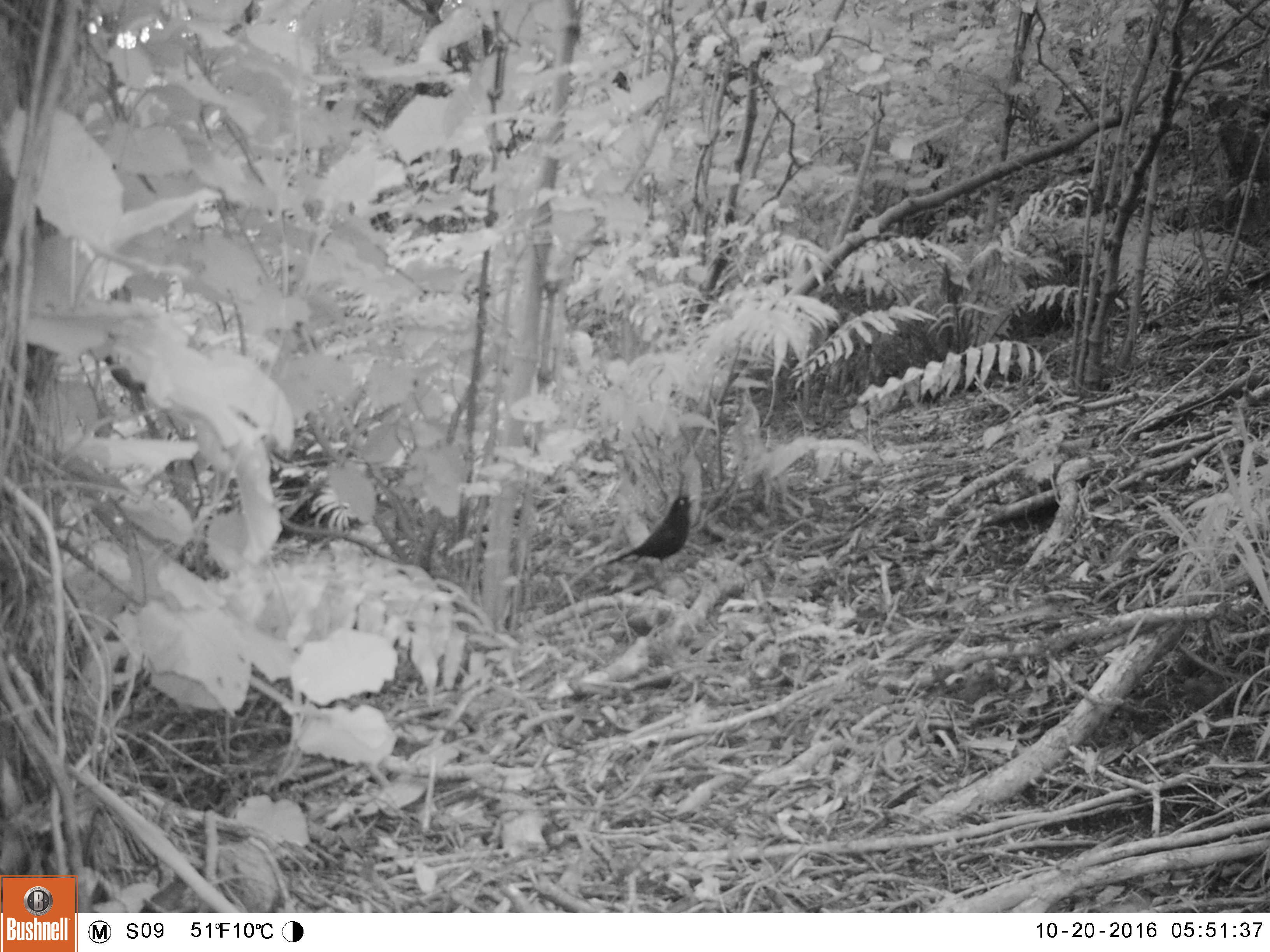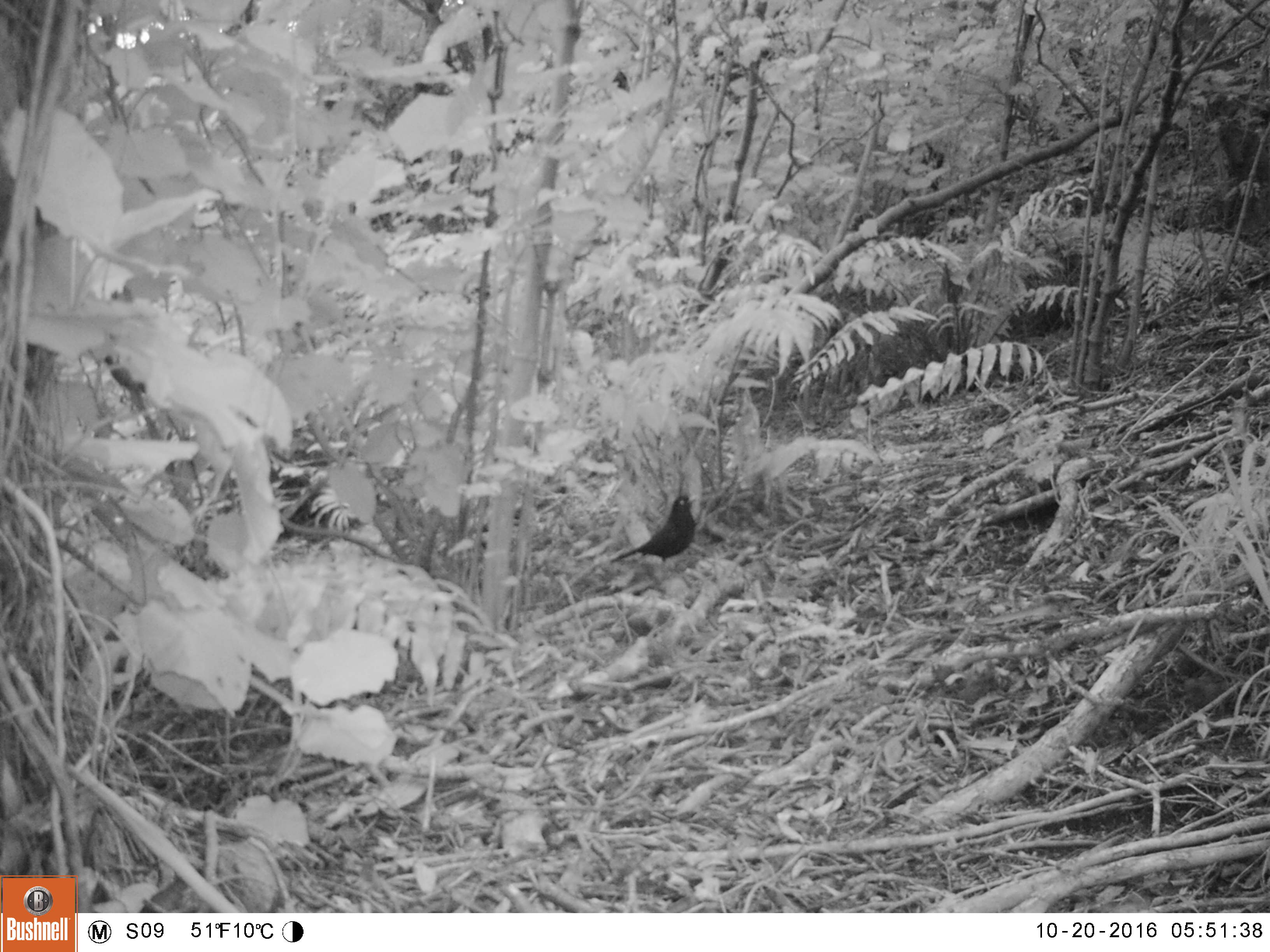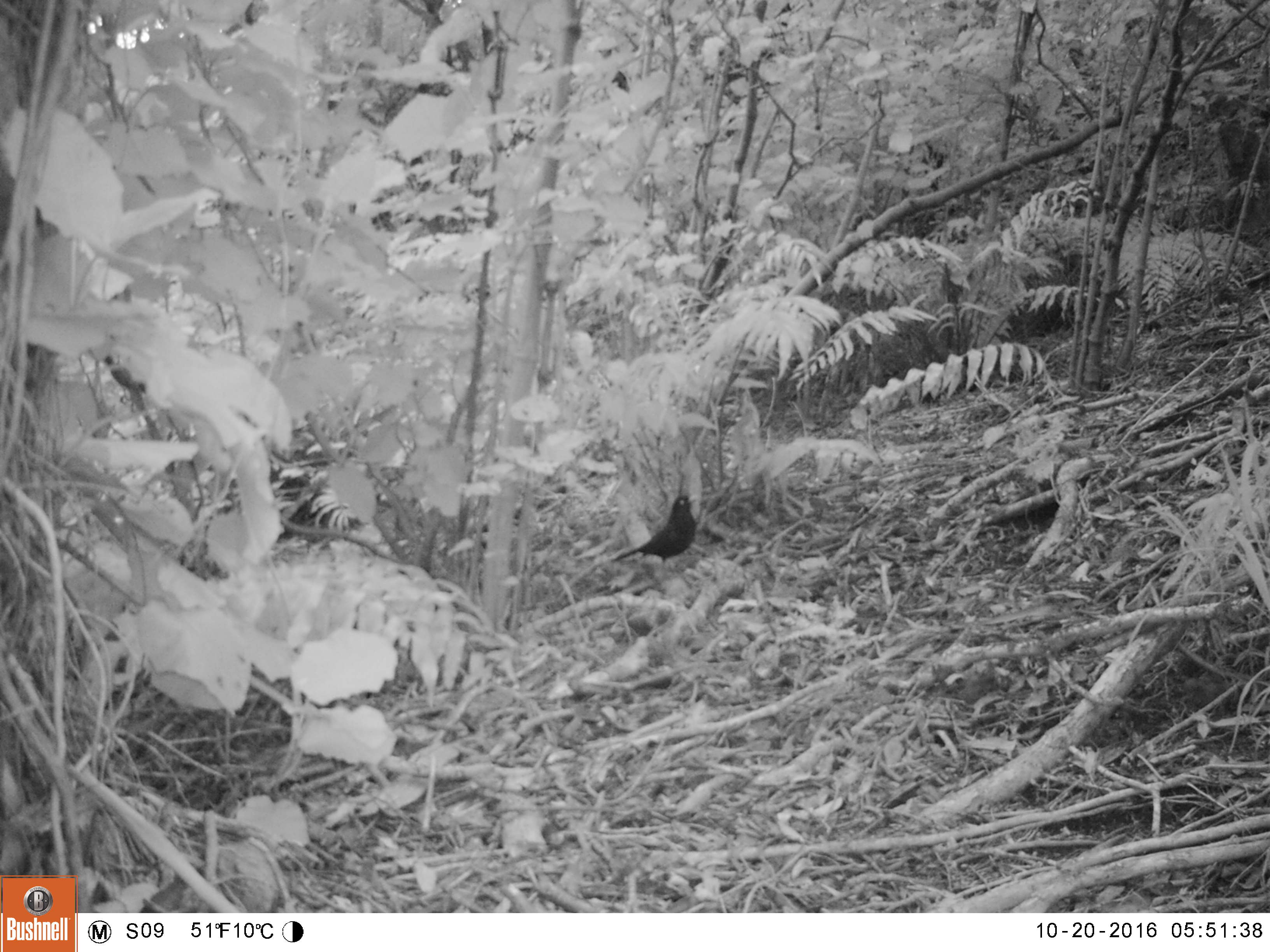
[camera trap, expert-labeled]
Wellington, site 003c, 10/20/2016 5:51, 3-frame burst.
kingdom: Animalia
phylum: Chordata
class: Aves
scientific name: Aves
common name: bird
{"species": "bird (Aves)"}